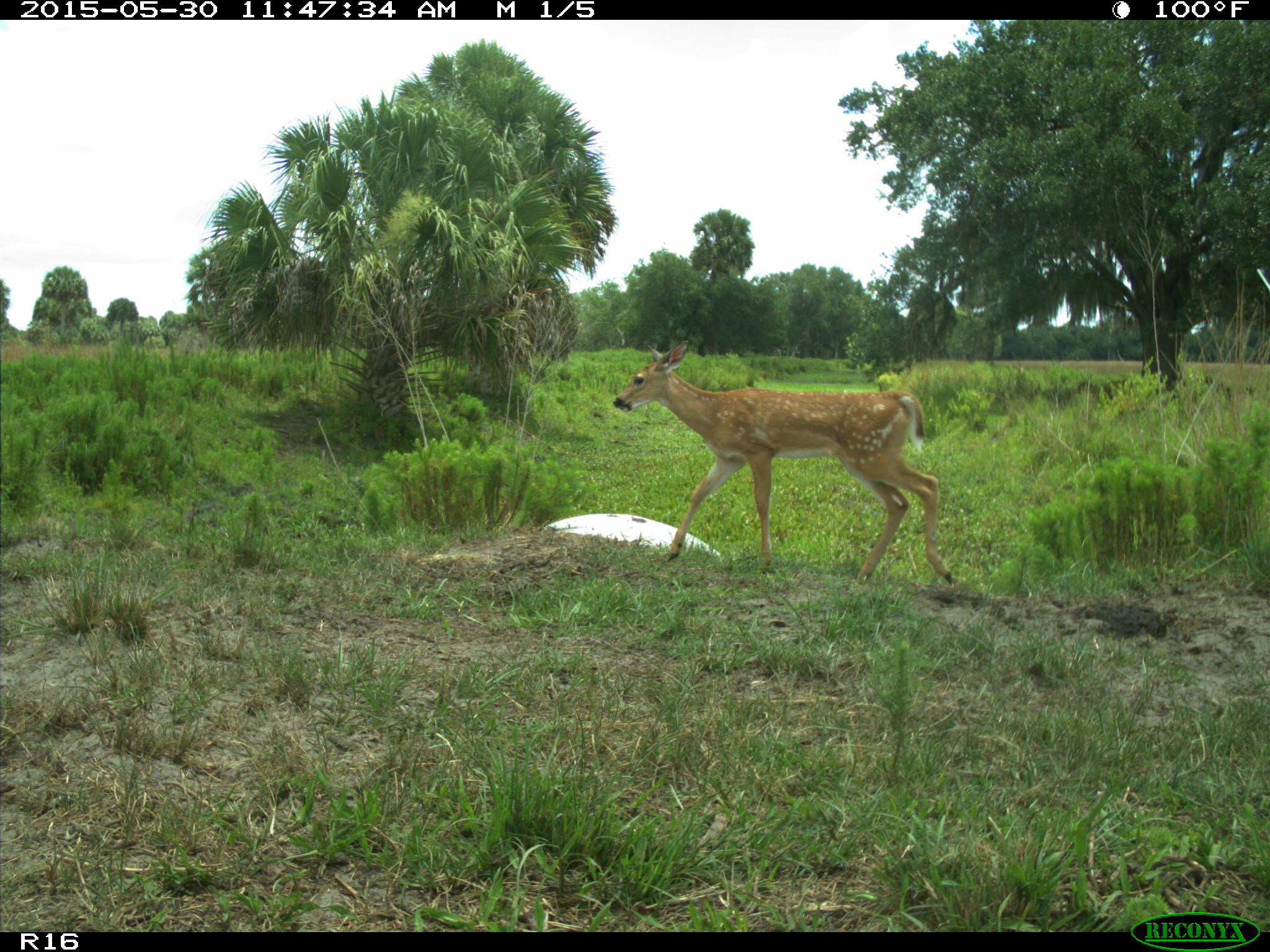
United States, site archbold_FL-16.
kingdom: Animalia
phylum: Chordata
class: Mammalia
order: Artiodactyla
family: Cervidae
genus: Odocoileus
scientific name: Odocoileus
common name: deer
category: unidentified deer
Unidentified deer (deer) (Odocoileus).